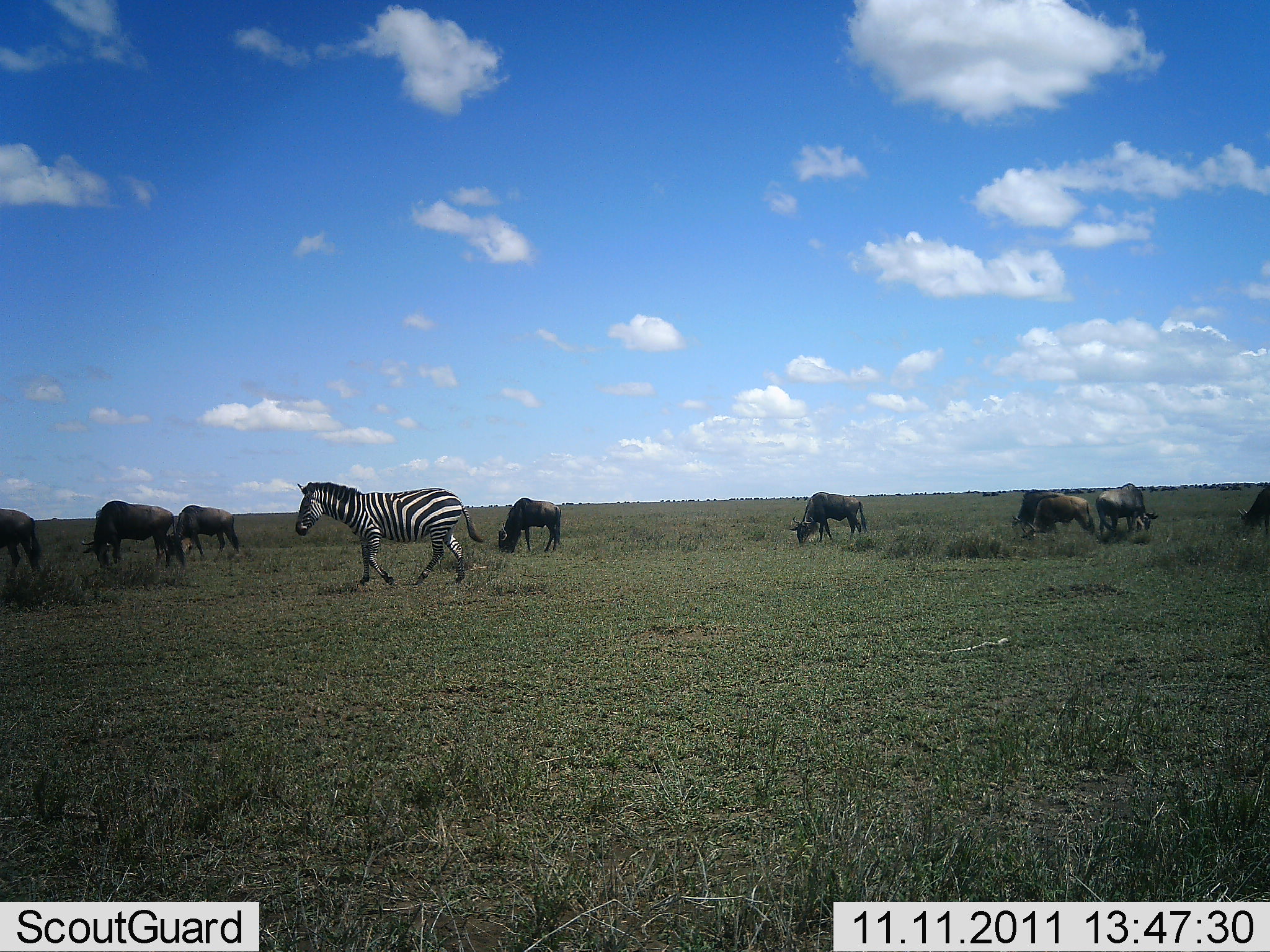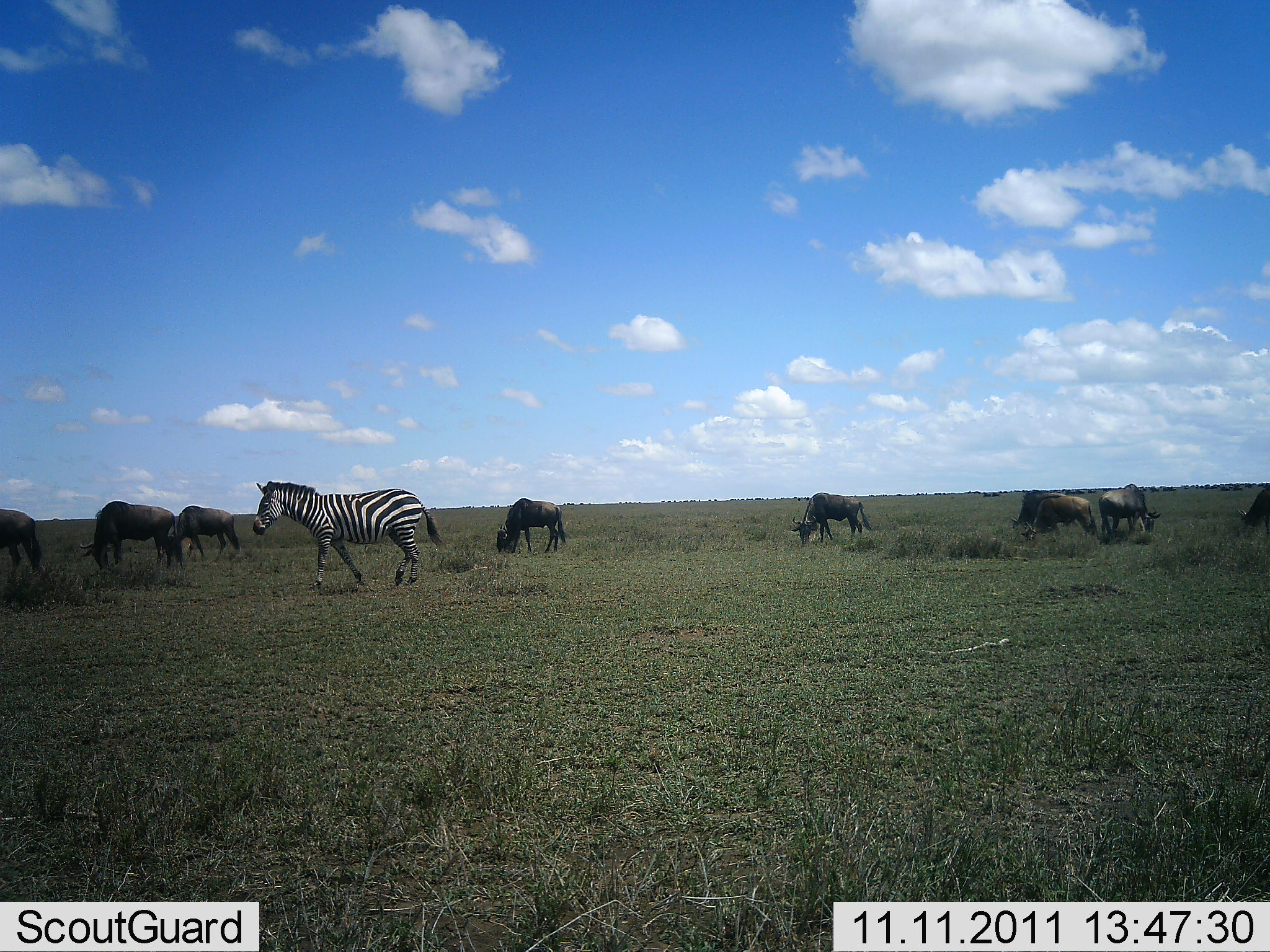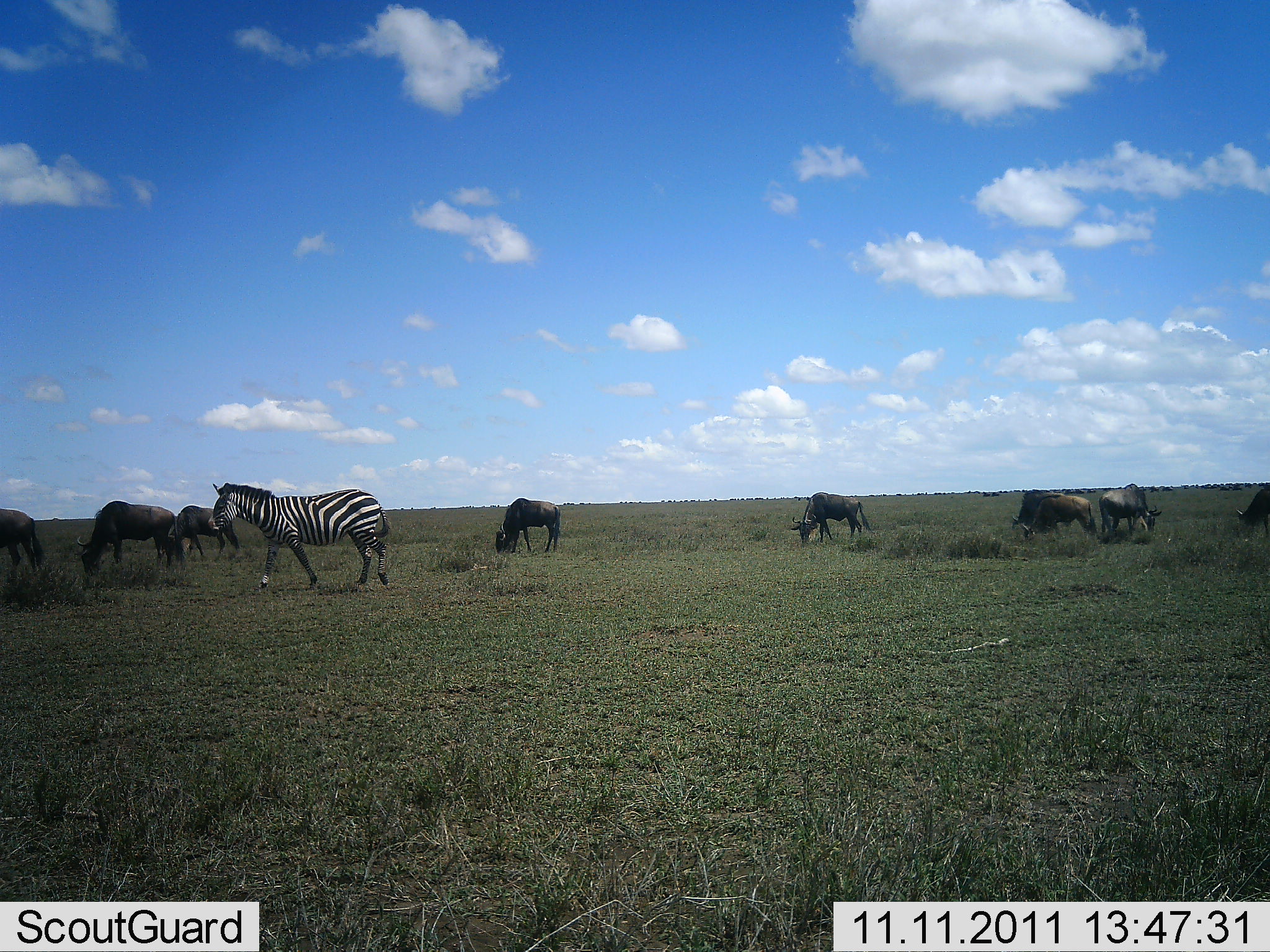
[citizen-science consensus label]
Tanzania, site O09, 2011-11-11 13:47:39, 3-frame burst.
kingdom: Animalia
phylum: Chordata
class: Mammalia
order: Artiodactyla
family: Bovidae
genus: Connochaetes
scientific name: Connochaetes taurinus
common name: blue wildebeest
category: wildebeest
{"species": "wildebeest (blue wildebeest) (Connochaetes taurinus)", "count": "9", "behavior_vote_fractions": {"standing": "42%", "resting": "0%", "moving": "8%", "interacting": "0%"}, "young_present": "0%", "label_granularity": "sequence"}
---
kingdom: Animalia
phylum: Chordata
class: Mammalia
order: Perissodactyla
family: Equidae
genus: Equus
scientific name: Equus quagga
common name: plains zebra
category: zebra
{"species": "zebra (plains zebra) (Equus quagga)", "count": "1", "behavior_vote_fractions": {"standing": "8%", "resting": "0%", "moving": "92%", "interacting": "0%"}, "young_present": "0%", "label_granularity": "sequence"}